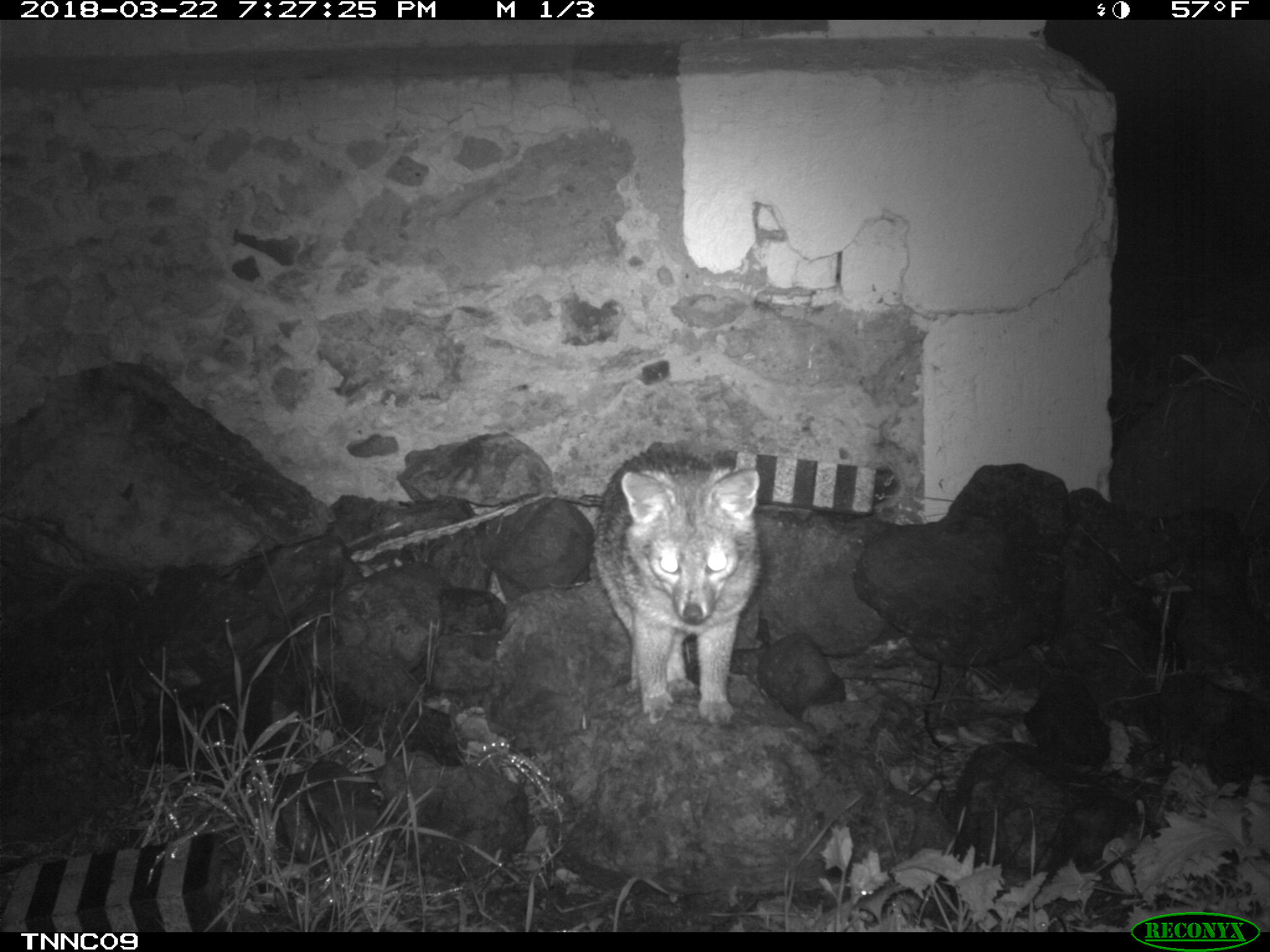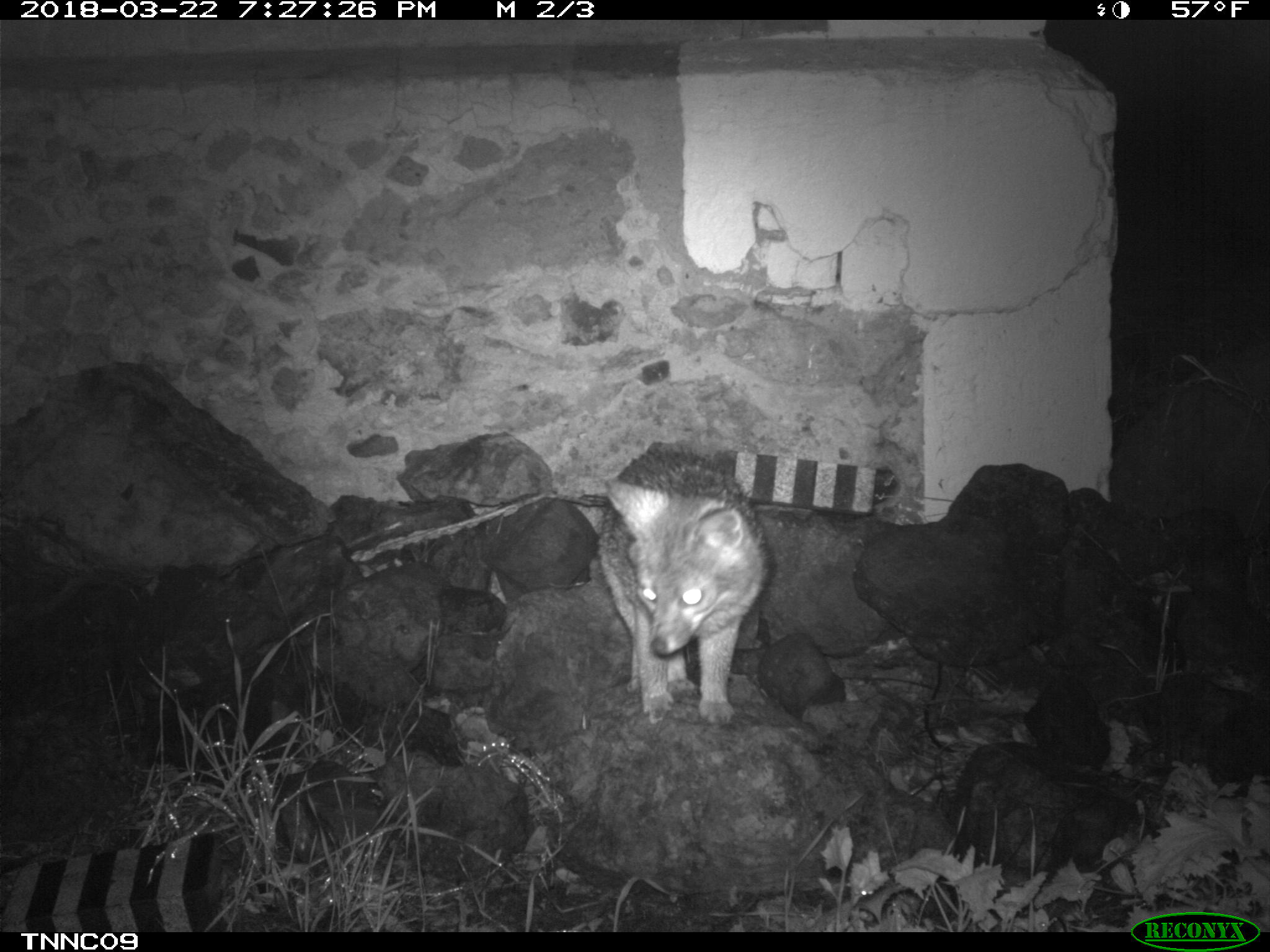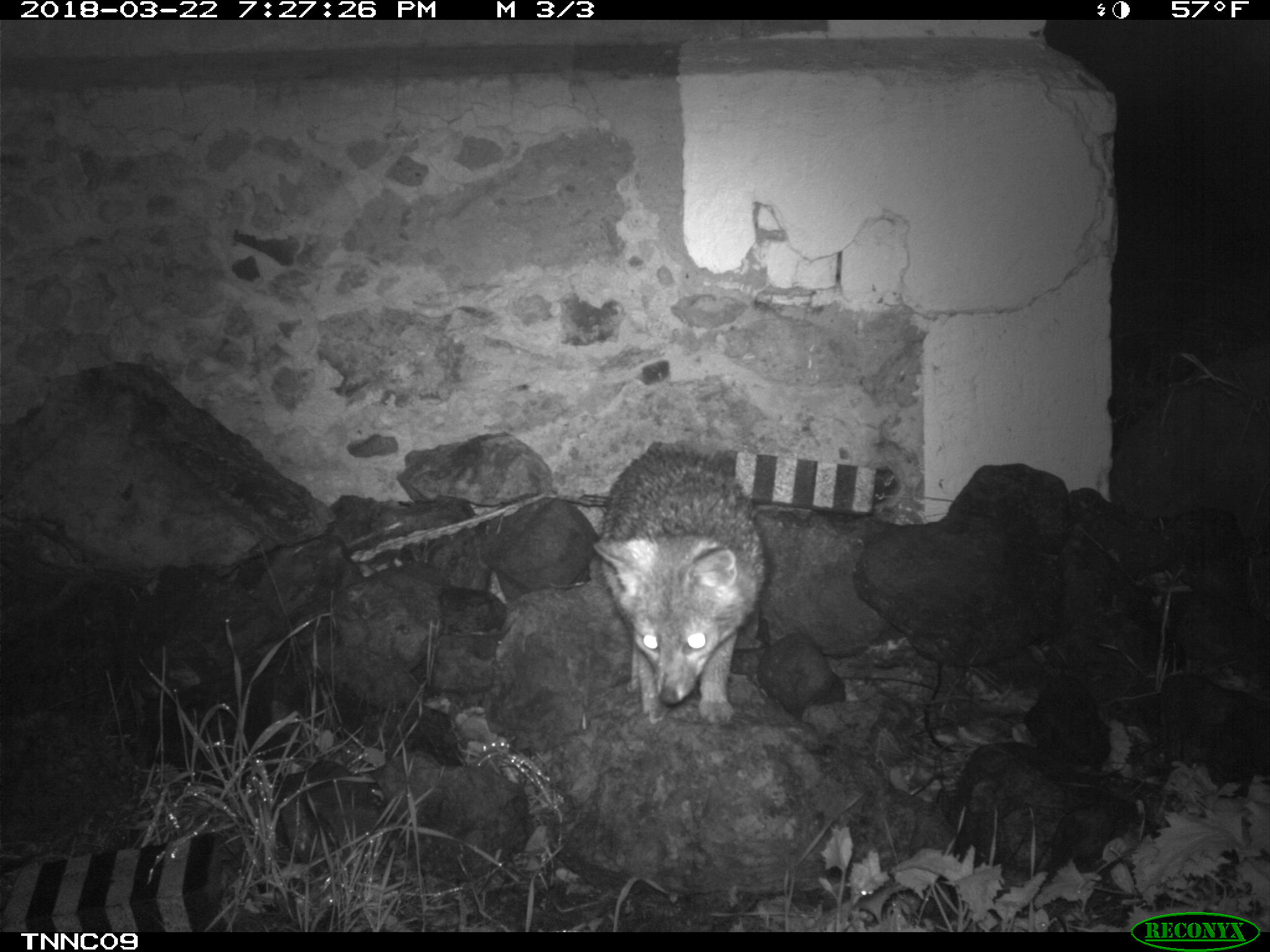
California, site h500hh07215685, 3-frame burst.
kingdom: Animalia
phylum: Chordata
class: Mammalia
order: Carnivora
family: Canidae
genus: Urocyon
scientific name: Urocyon littoralis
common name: island fox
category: fox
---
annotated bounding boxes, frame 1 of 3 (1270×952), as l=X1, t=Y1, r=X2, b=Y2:
fox: l=593, t=447, r=762, b=725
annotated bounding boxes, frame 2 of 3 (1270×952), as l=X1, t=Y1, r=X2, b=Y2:
fox: l=599, t=439, r=773, b=725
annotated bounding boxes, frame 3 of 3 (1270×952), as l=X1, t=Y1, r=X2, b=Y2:
fox: l=593, t=444, r=766, b=723